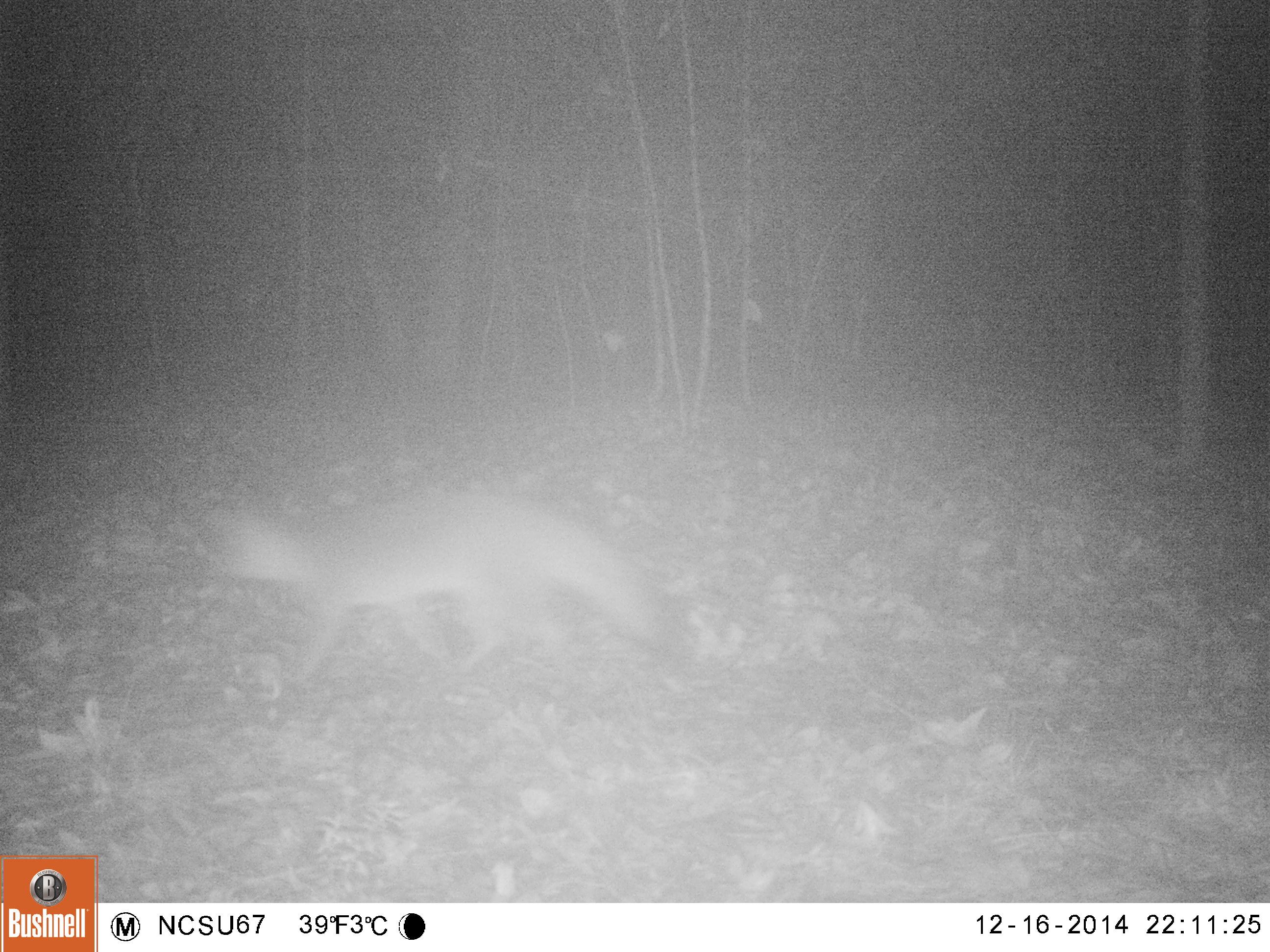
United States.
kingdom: Animalia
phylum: Chordata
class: Mammalia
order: Carnivora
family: Canidae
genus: Urocyon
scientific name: Urocyon cinereoargenteus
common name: gray fox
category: Grey Fox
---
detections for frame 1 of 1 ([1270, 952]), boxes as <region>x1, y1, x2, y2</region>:
Grey Fox: <region>198, 472, 690, 700</region>